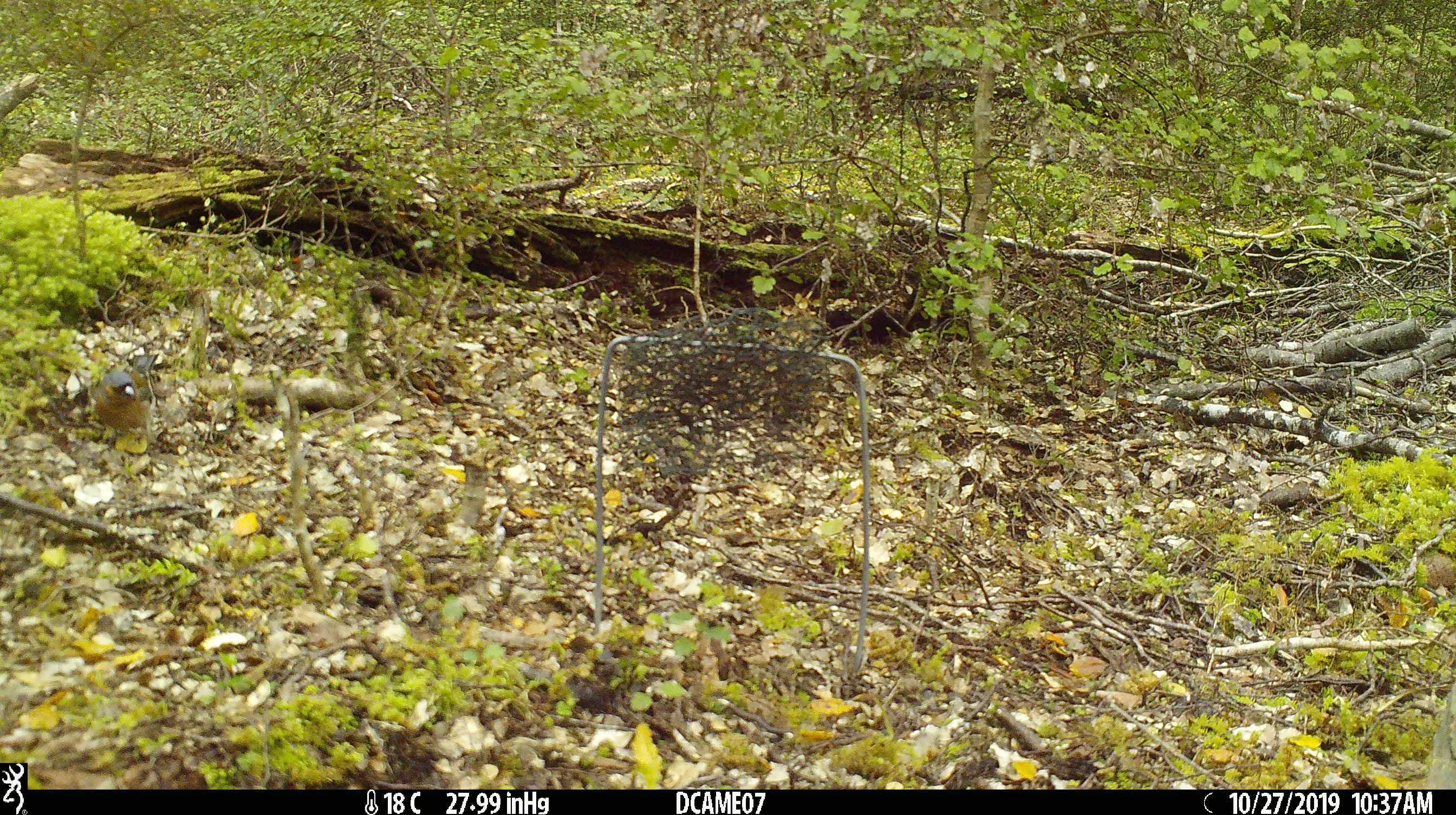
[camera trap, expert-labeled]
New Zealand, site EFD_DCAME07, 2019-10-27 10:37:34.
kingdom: Animalia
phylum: Chordata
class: Aves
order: Passeriformes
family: Fringillidae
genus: Fringilla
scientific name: Fringilla coelebs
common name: common chaffinch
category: chaffinch